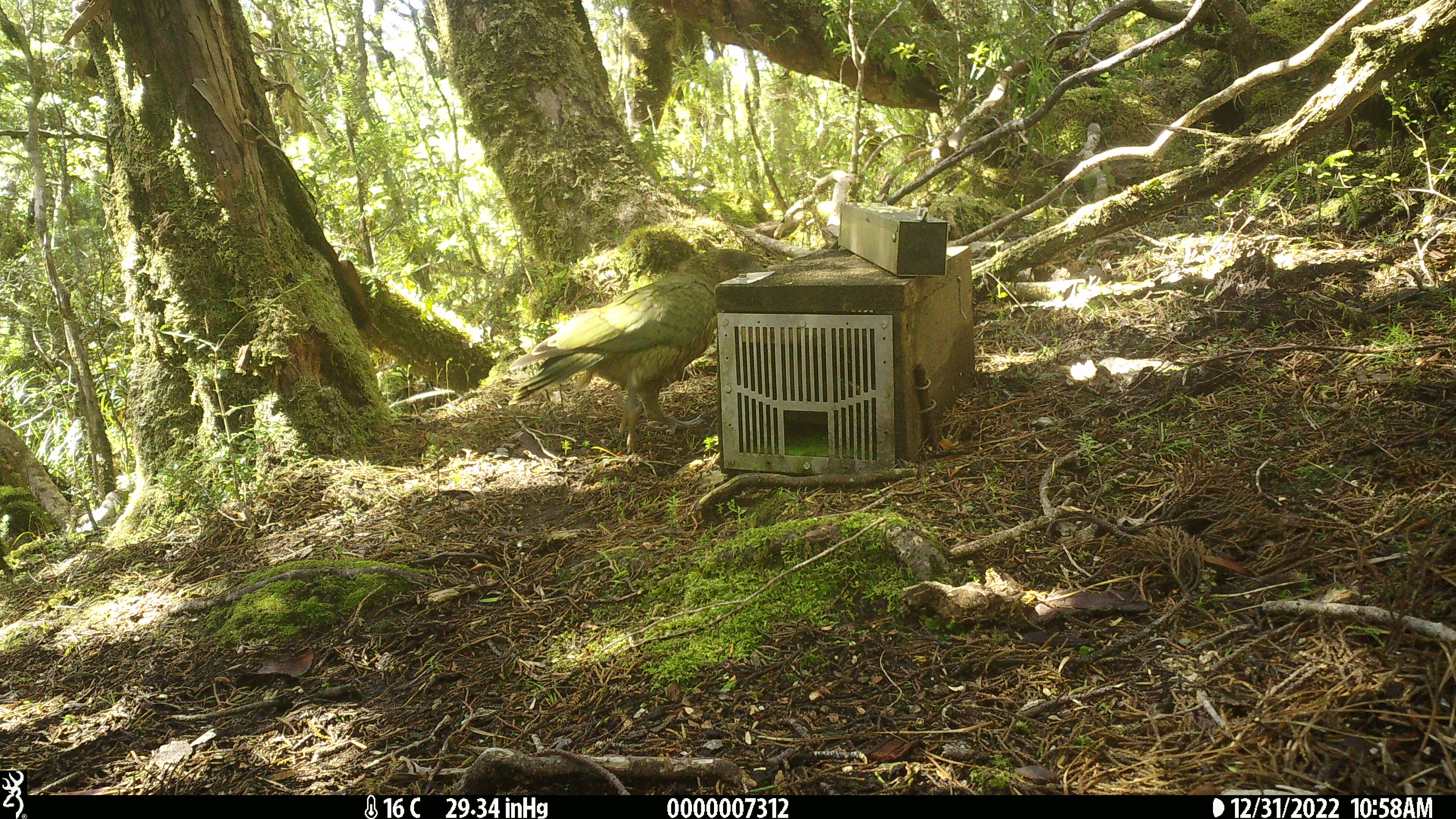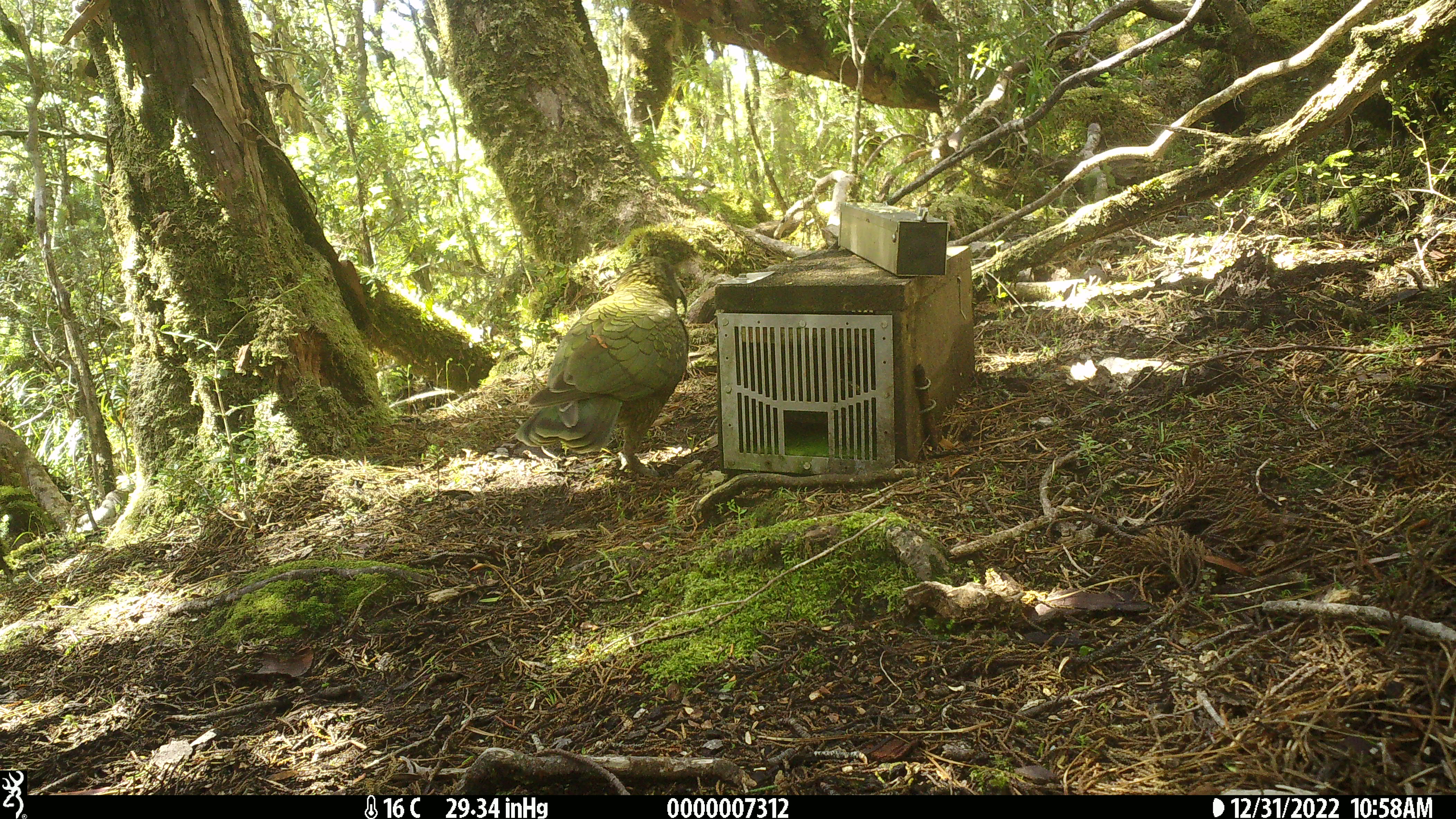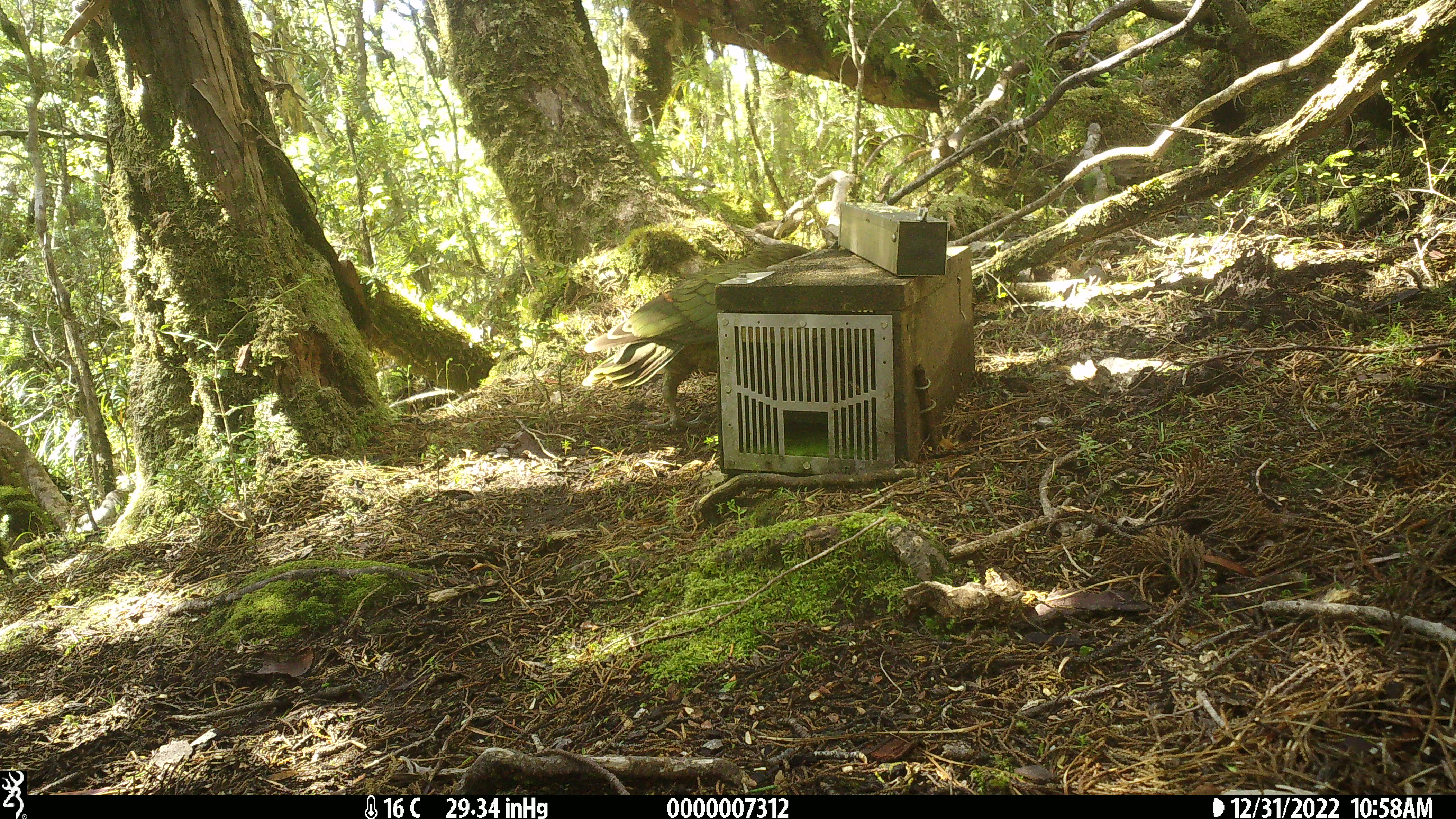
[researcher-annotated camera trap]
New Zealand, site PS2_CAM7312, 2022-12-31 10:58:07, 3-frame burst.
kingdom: Animalia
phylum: Chordata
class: Aves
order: Psittaciformes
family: Strigopidae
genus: Nestor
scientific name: Nestor notabilis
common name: kea